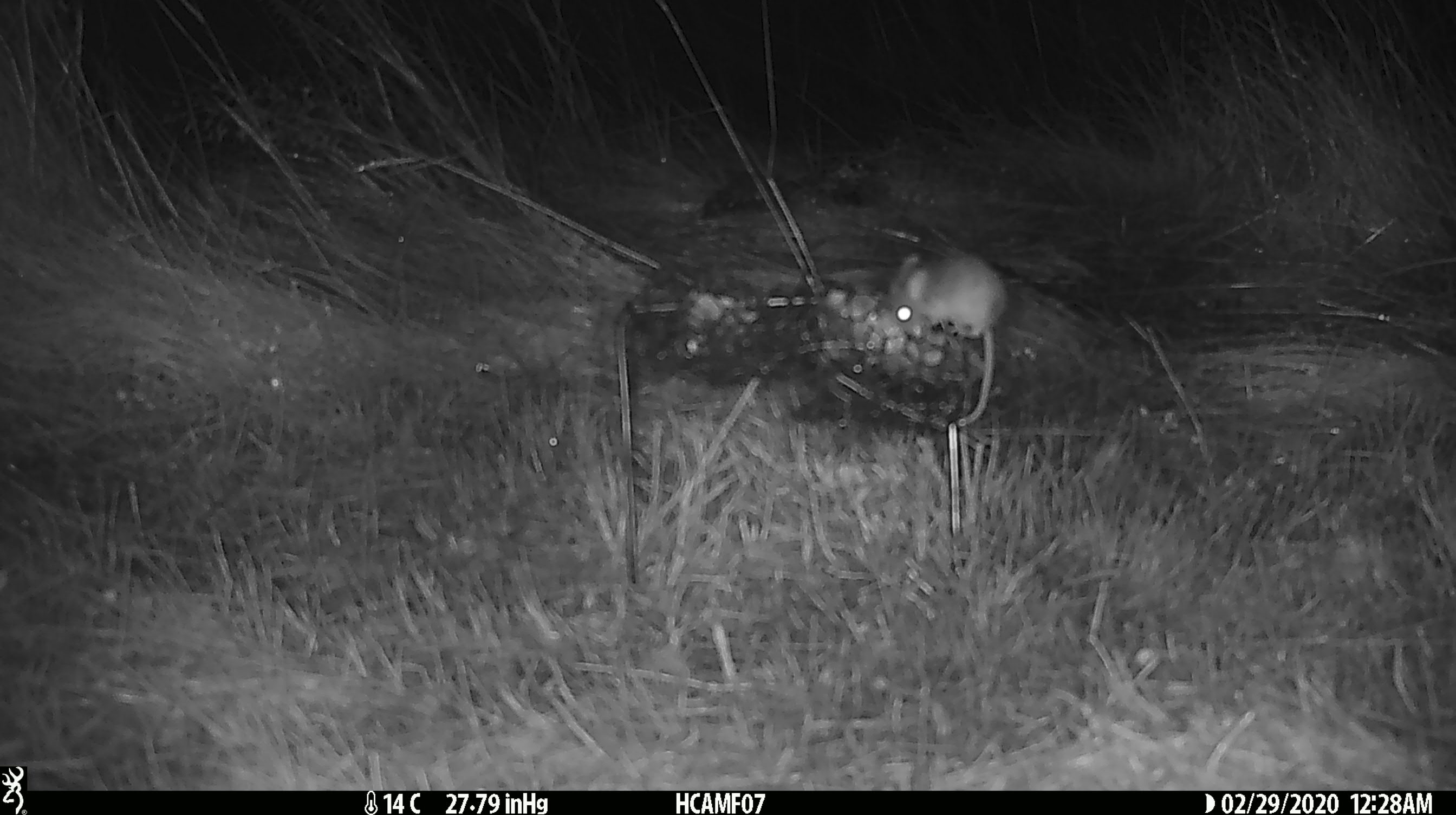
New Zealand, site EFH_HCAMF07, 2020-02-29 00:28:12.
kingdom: Animalia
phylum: Chordata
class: Mammalia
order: Rodentia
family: Muridae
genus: Mus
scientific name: Mus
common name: mouse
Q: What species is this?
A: Mouse (Mus).